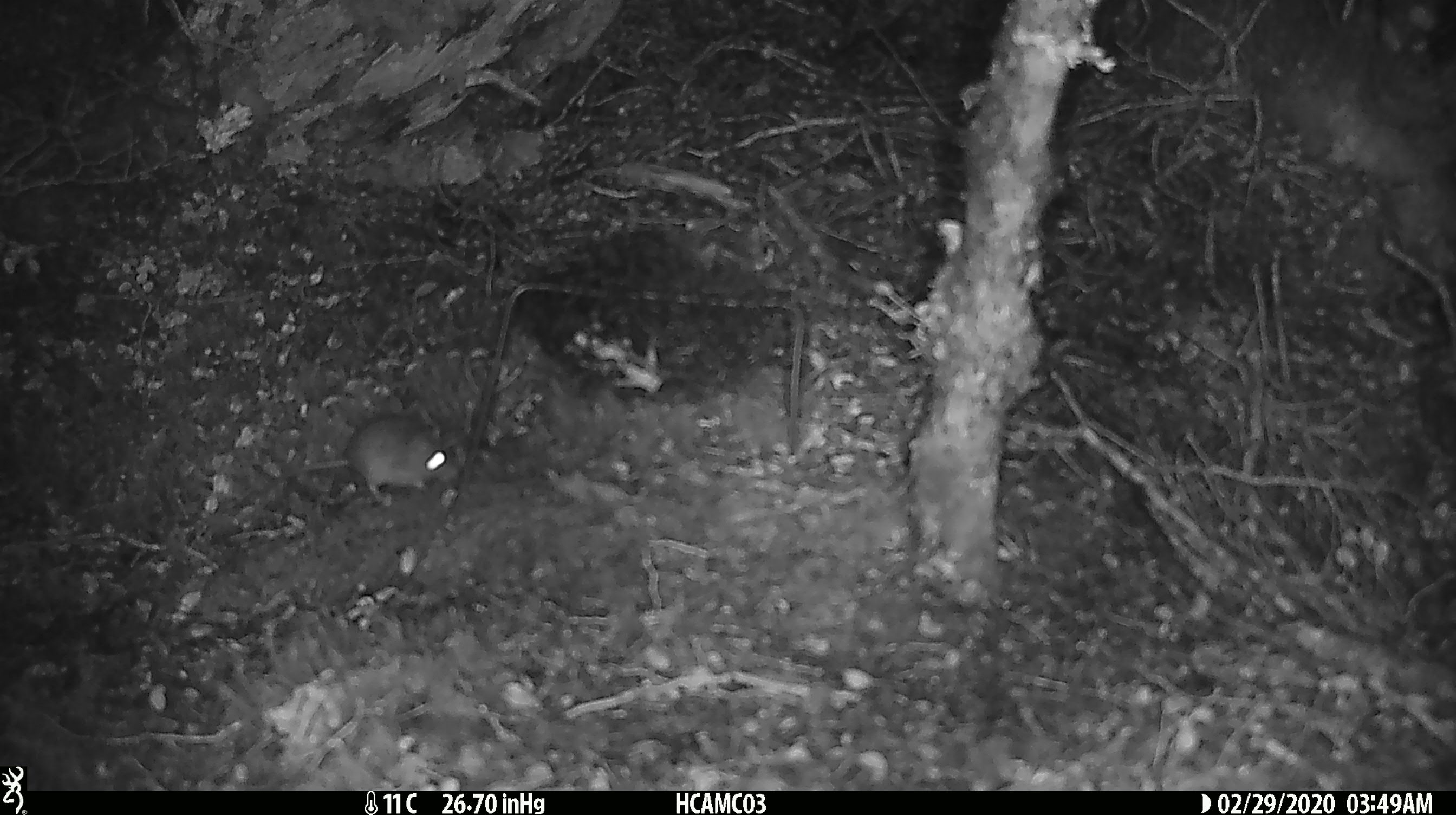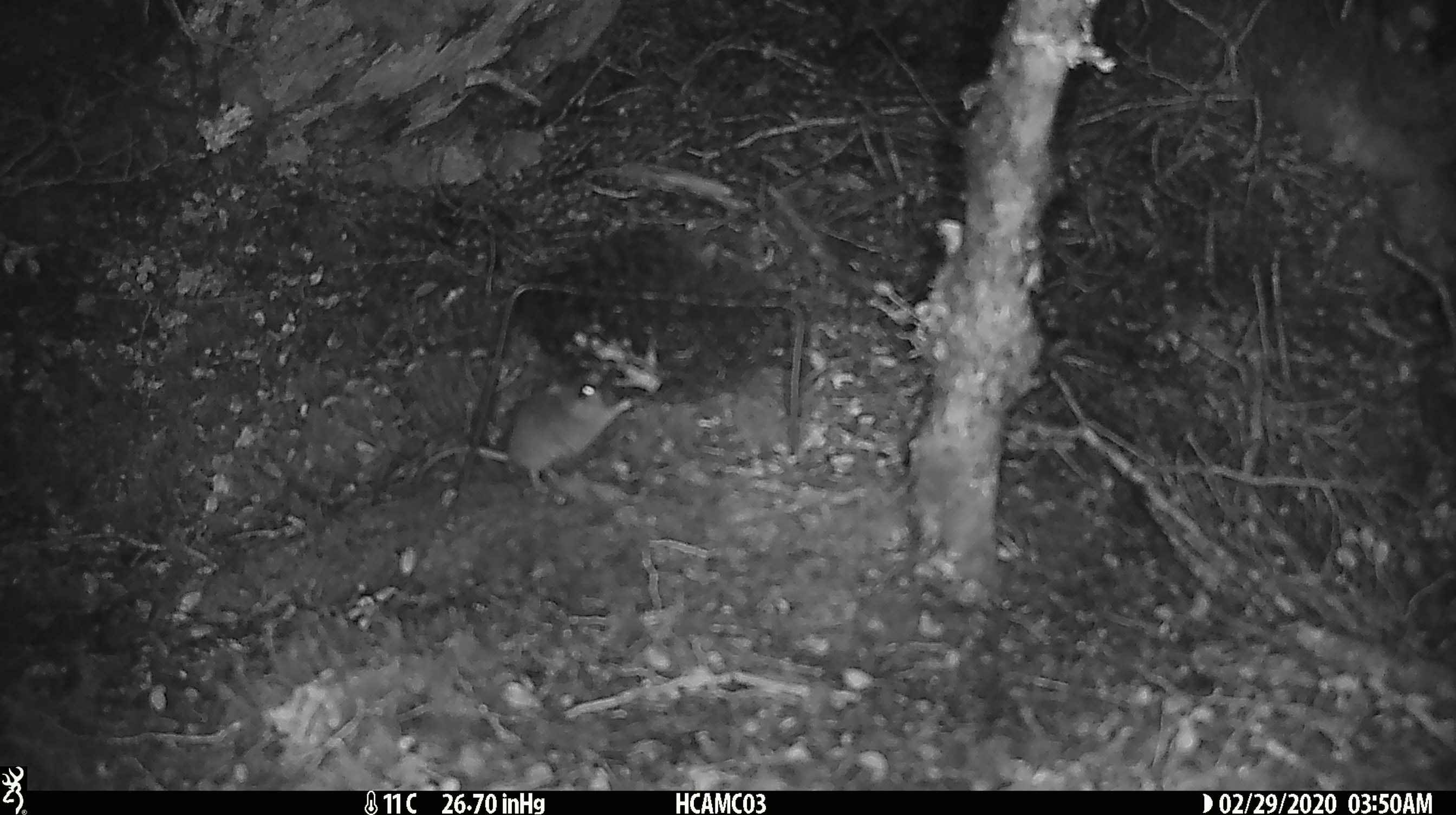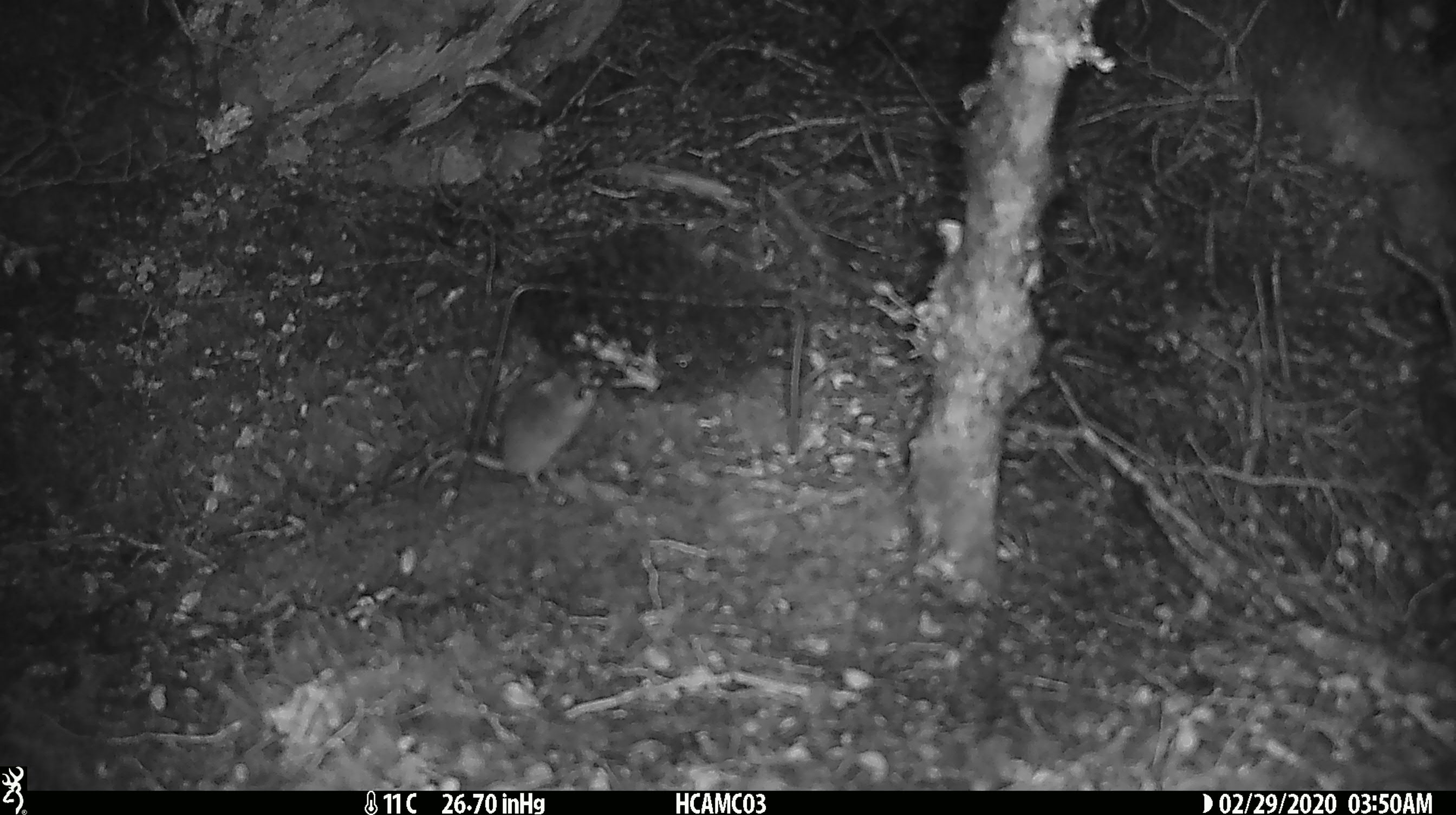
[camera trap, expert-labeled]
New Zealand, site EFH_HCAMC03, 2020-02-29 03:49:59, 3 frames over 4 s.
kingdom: Animalia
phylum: Chordata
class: Mammalia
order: Rodentia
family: Muridae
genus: Mus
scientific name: Mus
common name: mouse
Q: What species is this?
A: Mouse (Mus).